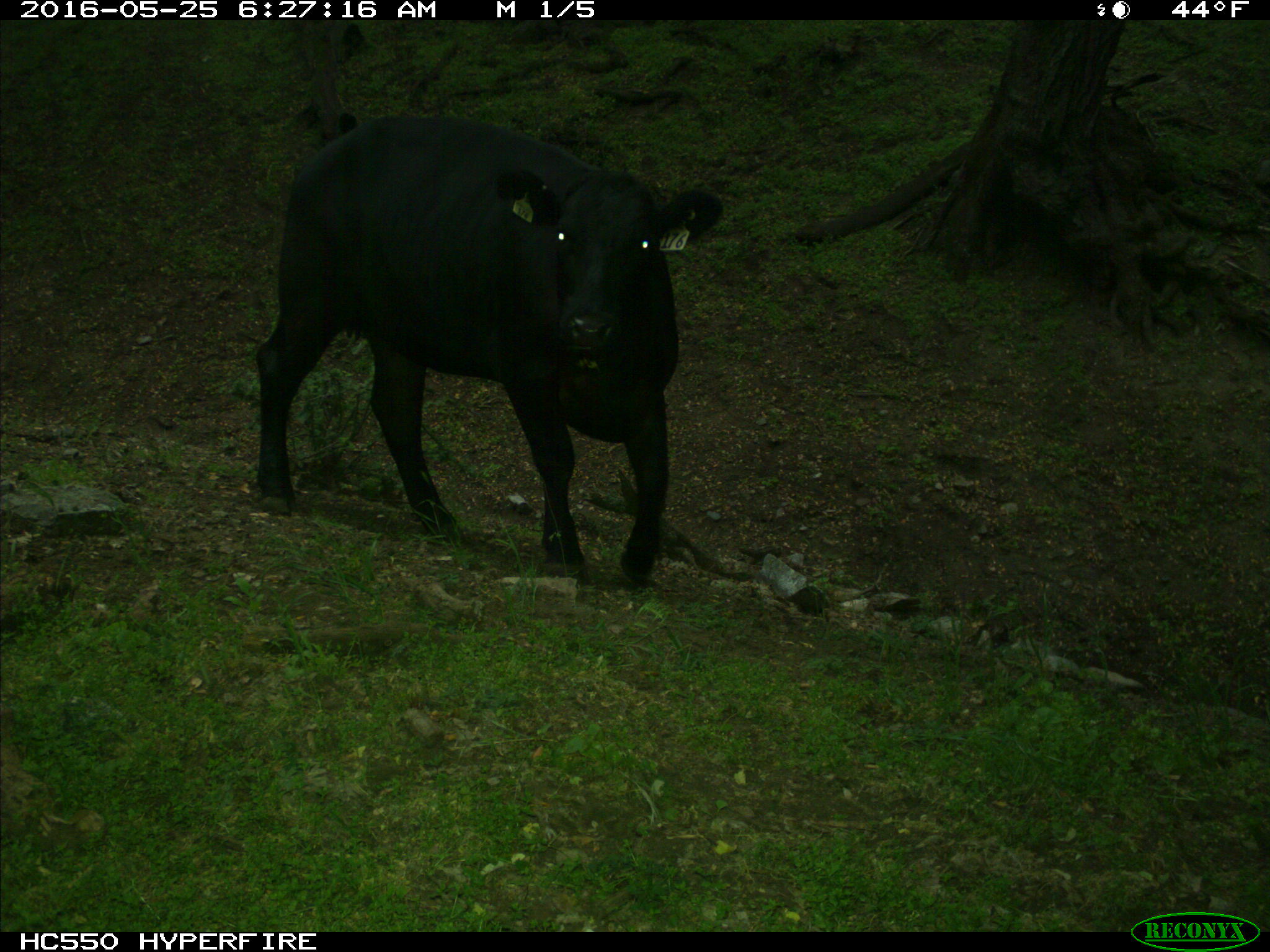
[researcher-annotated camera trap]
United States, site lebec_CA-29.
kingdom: Animalia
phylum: Chordata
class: Mammalia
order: Artiodactyla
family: Bovidae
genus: Bos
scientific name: Bos taurus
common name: domestic cow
Bos taurus (domestic cow).